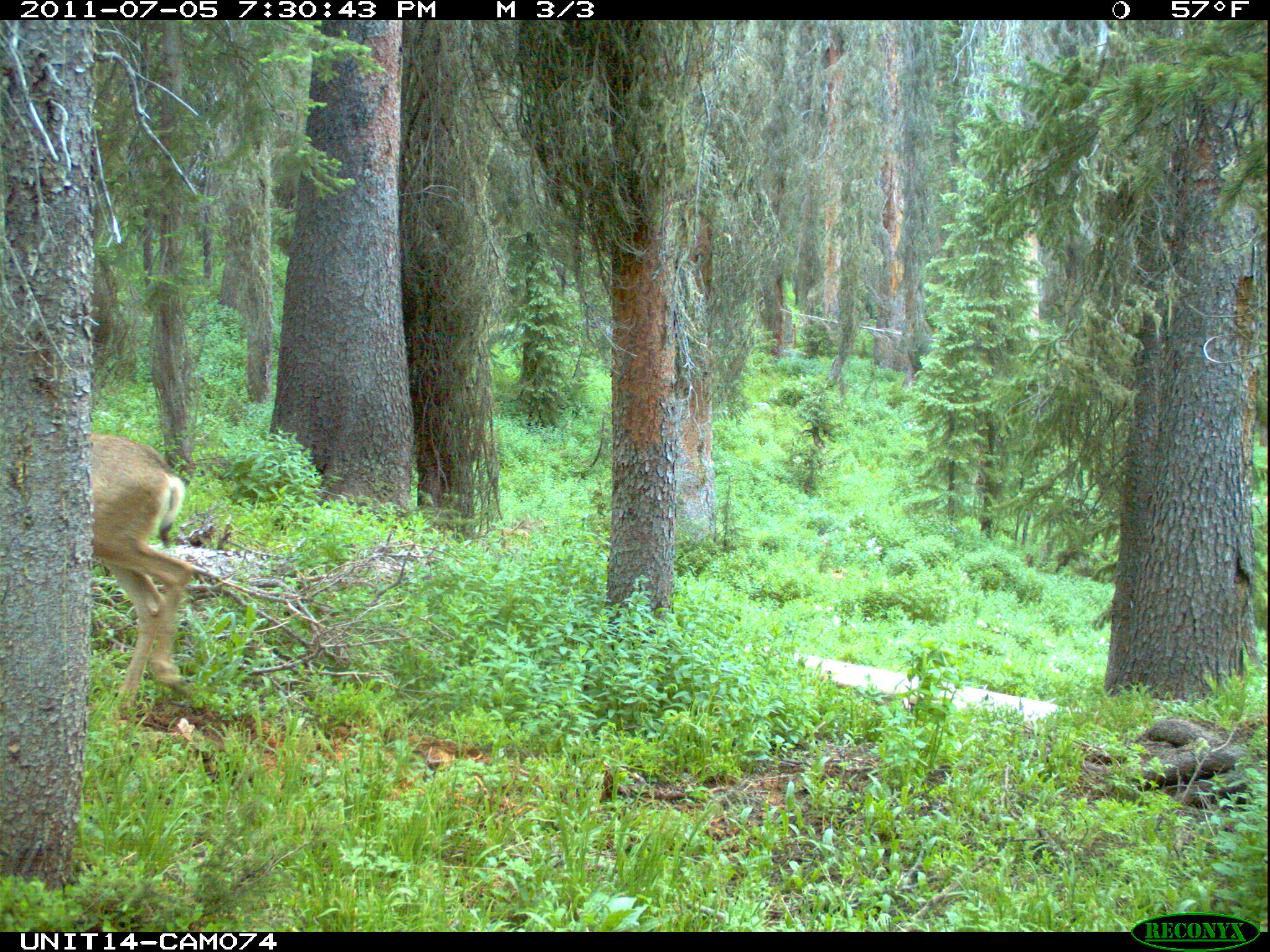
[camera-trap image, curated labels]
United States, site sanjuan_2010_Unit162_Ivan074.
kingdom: Animalia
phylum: Chordata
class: Mammalia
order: Artiodactyla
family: Cervidae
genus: Odocoileus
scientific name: Odocoileus hemionus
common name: mule deer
Odocoileus hemionus (mule deer).